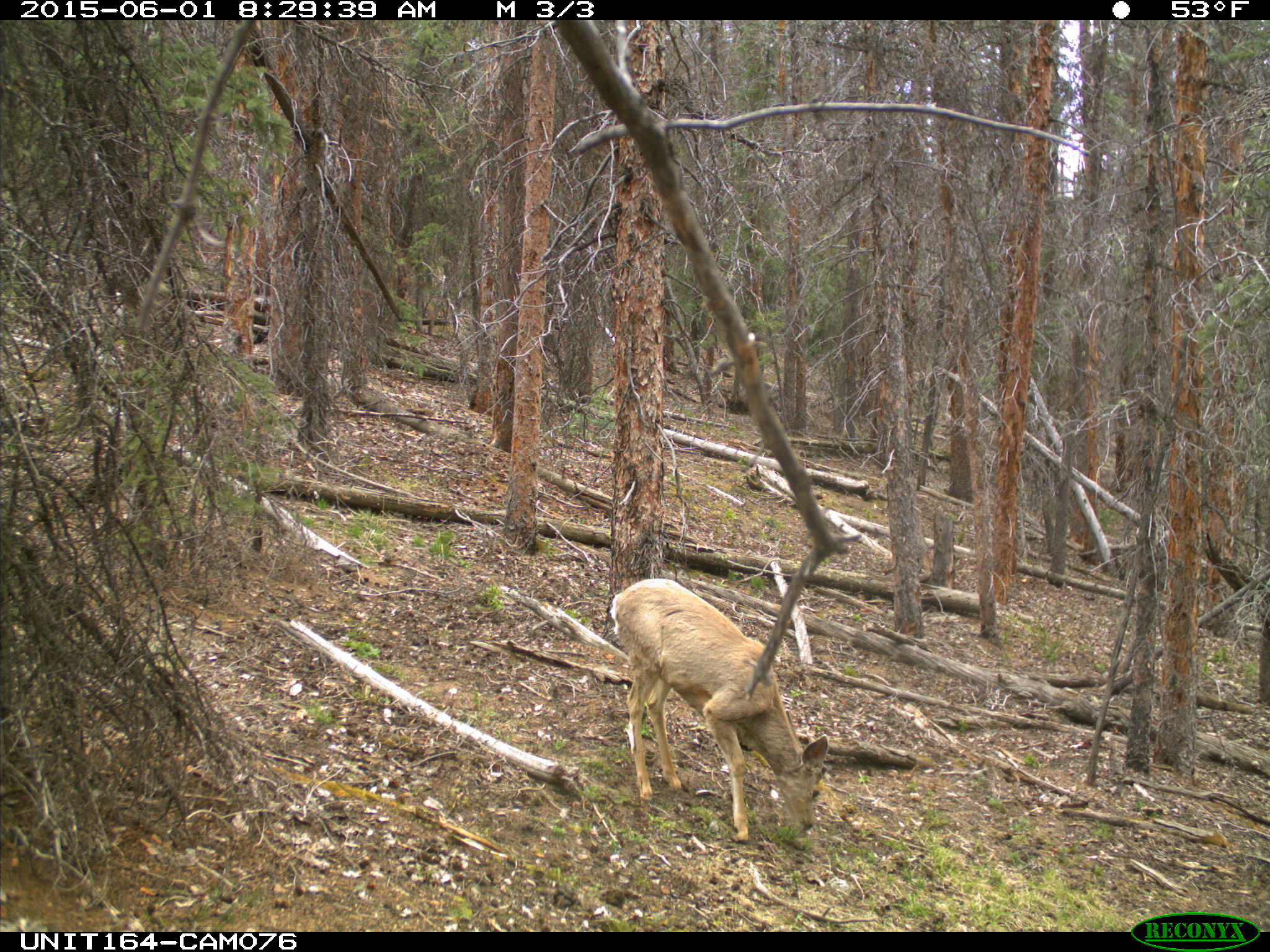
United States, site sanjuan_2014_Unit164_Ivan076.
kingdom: Animalia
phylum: Chordata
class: Mammalia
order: Artiodactyla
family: Cervidae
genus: Odocoileus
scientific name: Odocoileus hemionus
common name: mule deer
Odocoileus hemionus (mule deer).